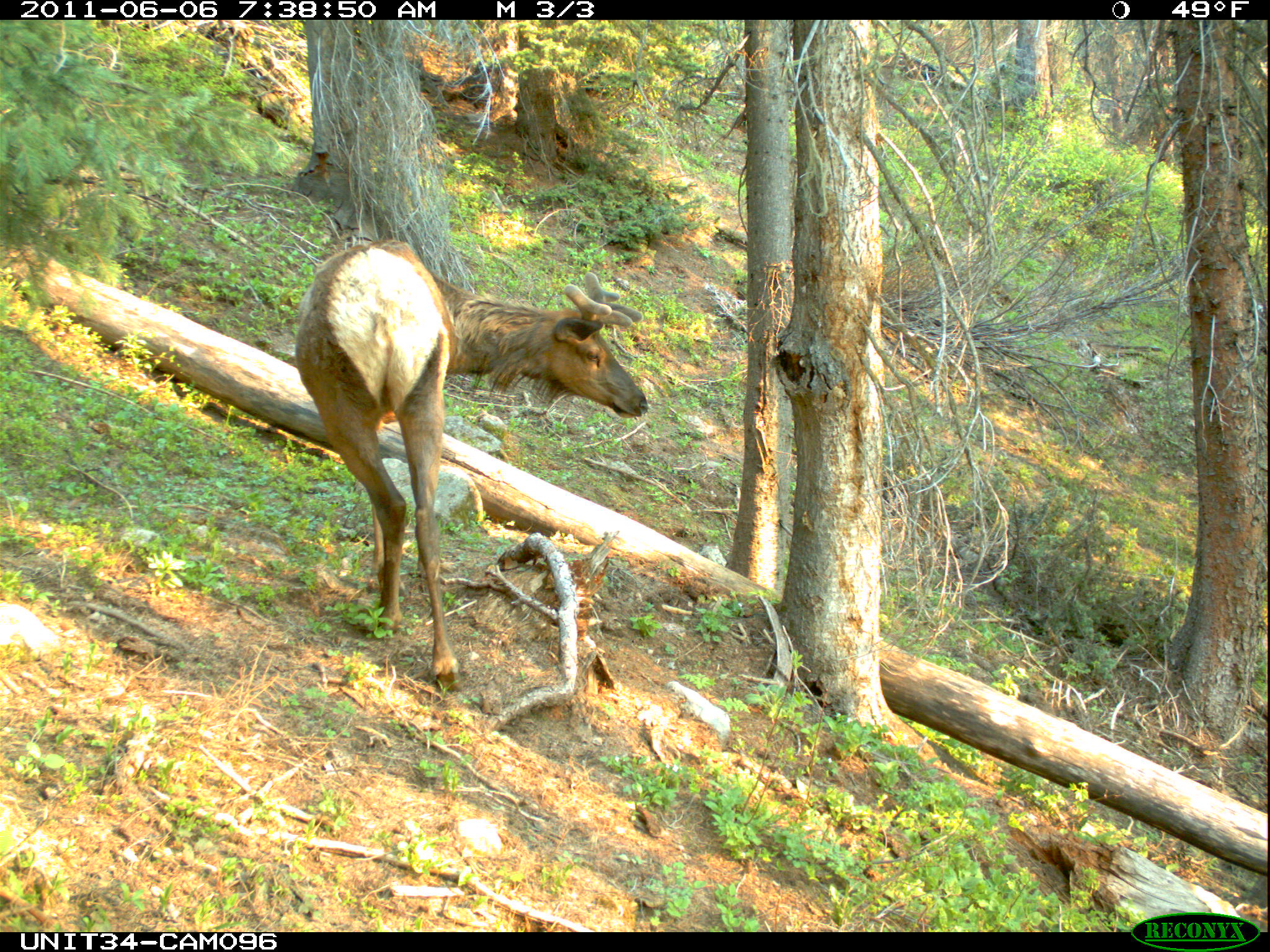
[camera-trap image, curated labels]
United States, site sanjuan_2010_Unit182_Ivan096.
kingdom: Animalia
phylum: Chordata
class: Mammalia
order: Artiodactyla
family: Cervidae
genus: Cervus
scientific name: Cervus elaphus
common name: red deer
Cervus elaphus (red deer).